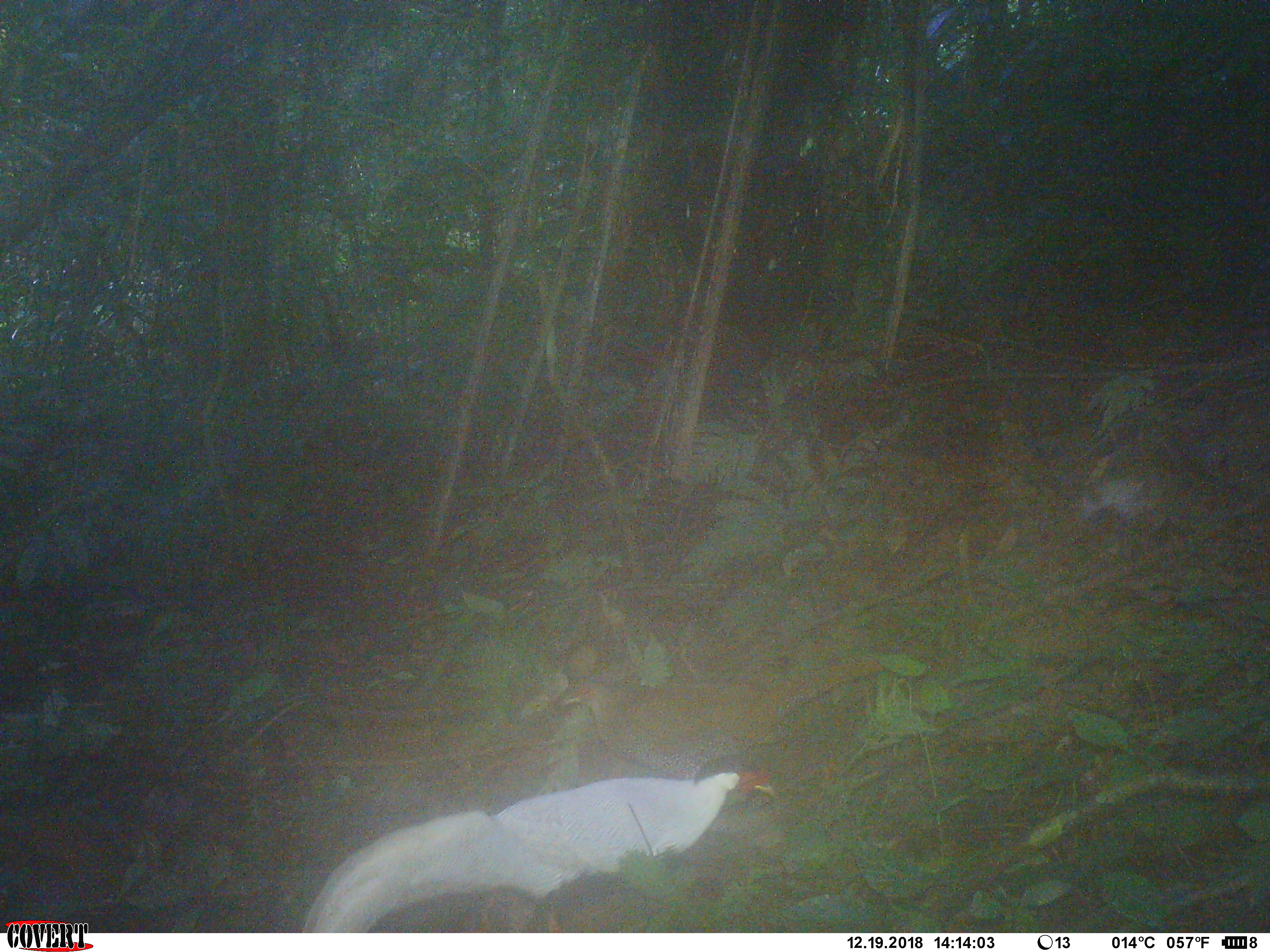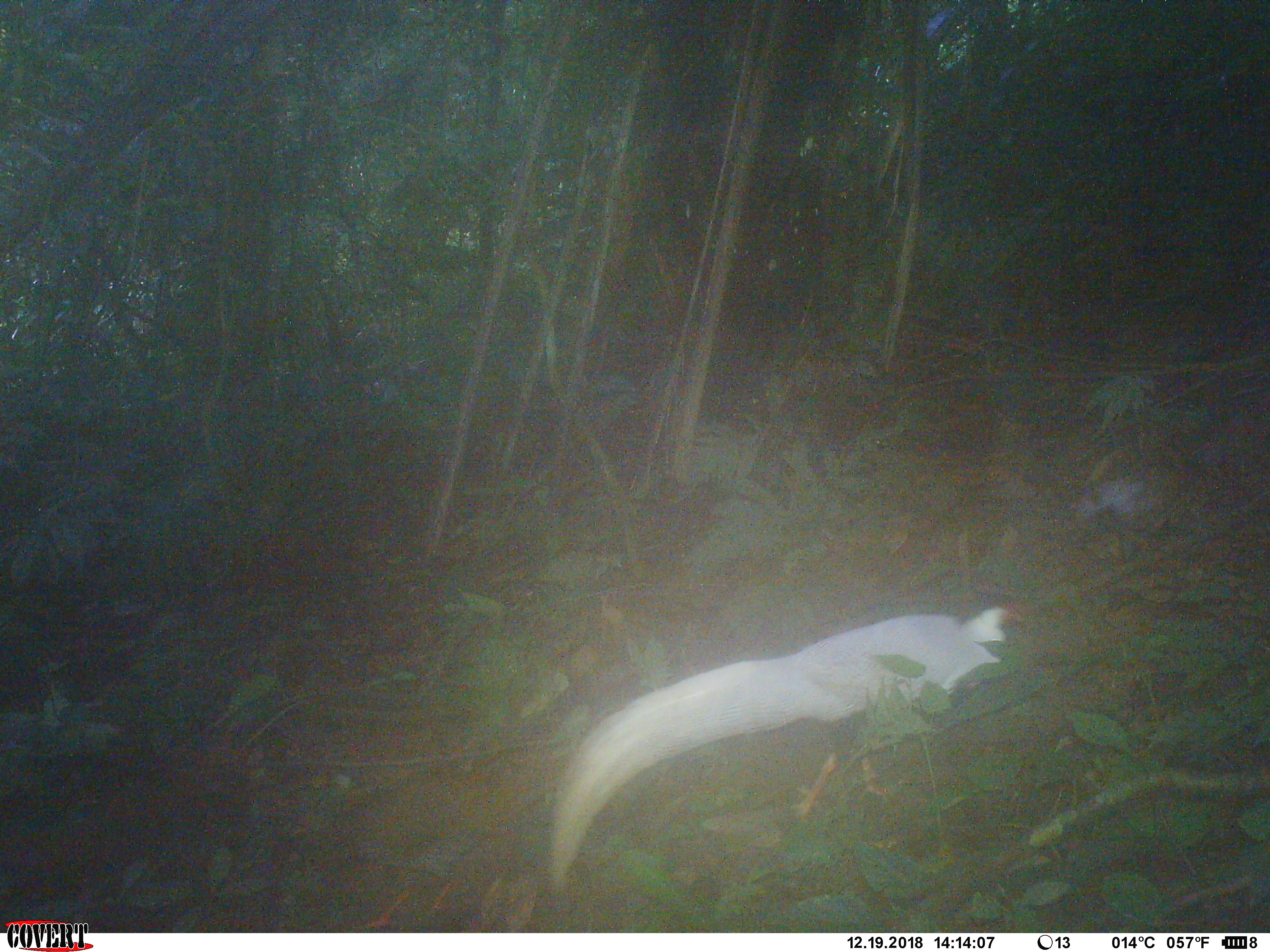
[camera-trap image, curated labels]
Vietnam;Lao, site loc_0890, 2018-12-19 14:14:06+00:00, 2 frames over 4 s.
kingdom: Animalia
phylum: Chordata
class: Aves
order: Galliformes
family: Phasianidae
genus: Lophura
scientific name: Lophura nycthemera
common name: silver pheasant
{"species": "silver pheasant (Lophura nycthemera)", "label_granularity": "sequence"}